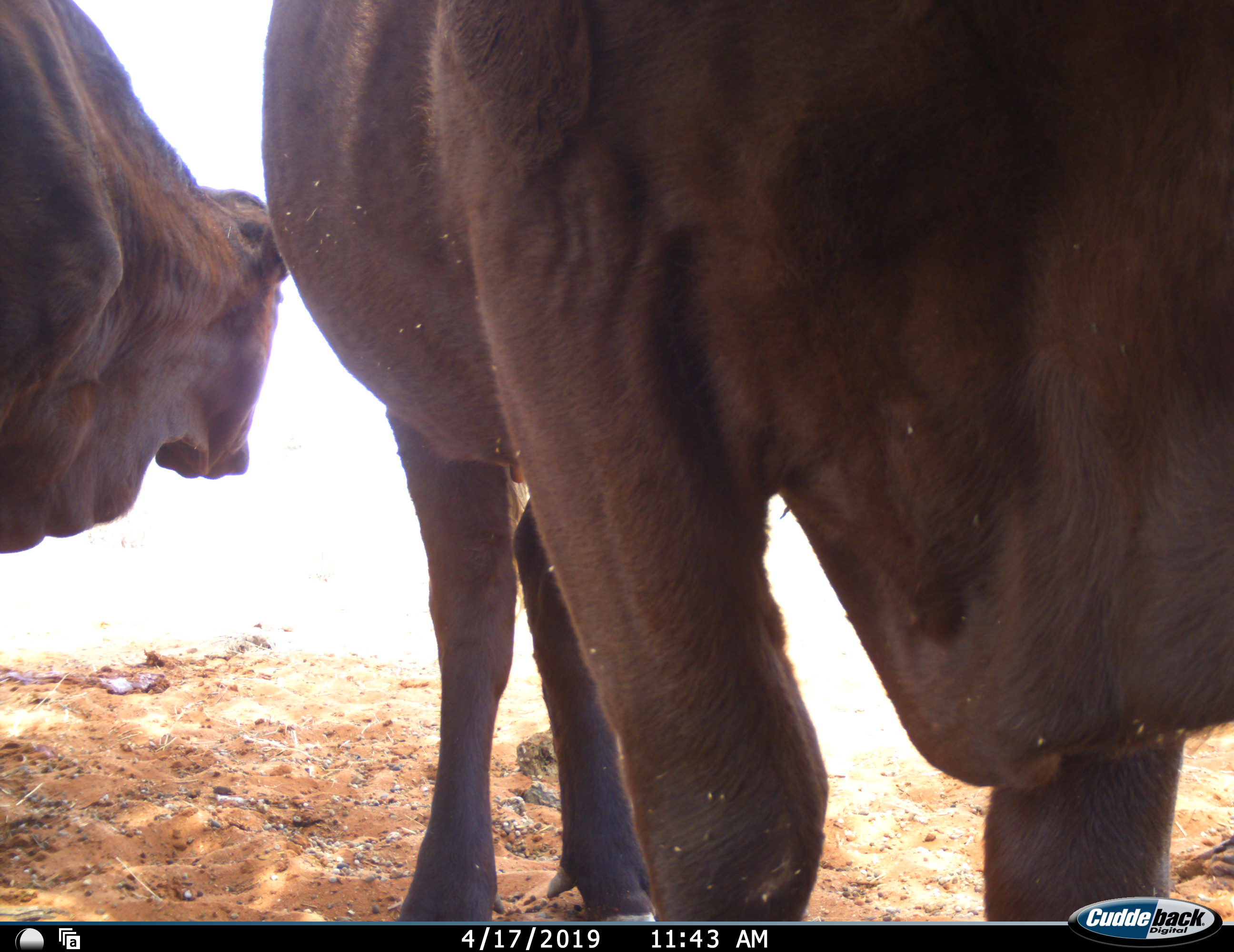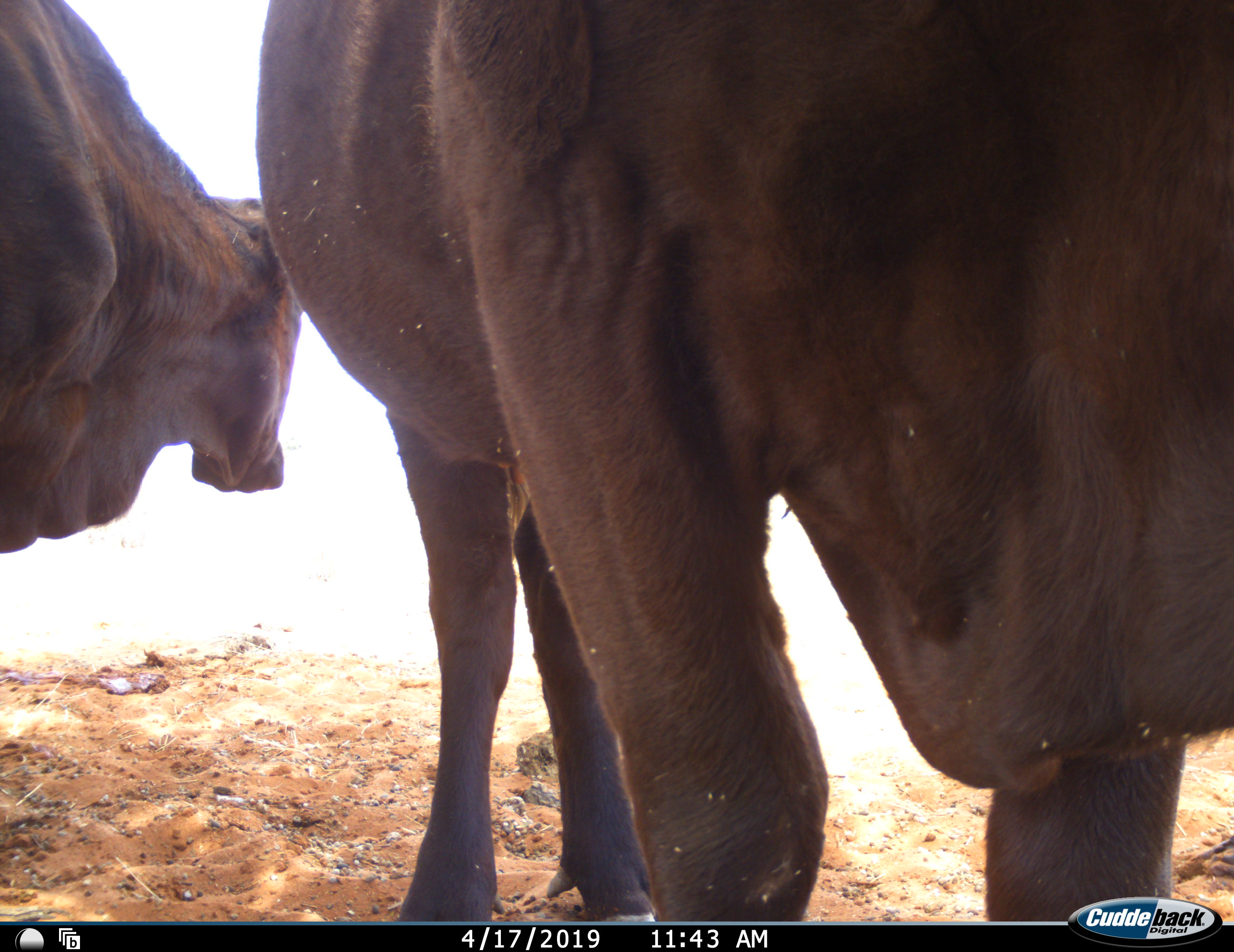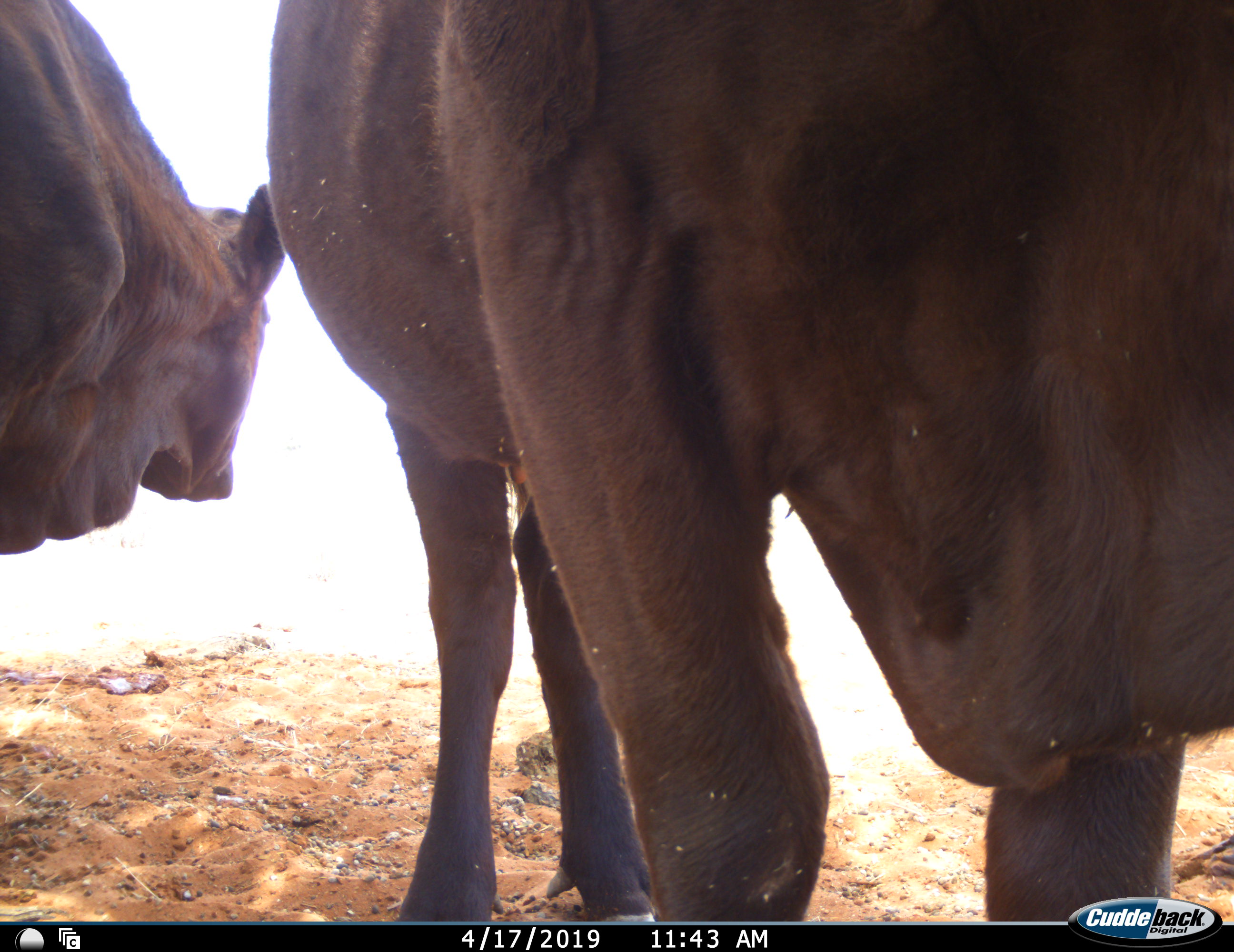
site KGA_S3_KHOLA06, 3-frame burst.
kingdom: Animalia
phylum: Chordata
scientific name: Vertebrata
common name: domestic animal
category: domesticanimal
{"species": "domesticanimal (domestic animal) (Vertebrata)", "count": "2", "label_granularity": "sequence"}